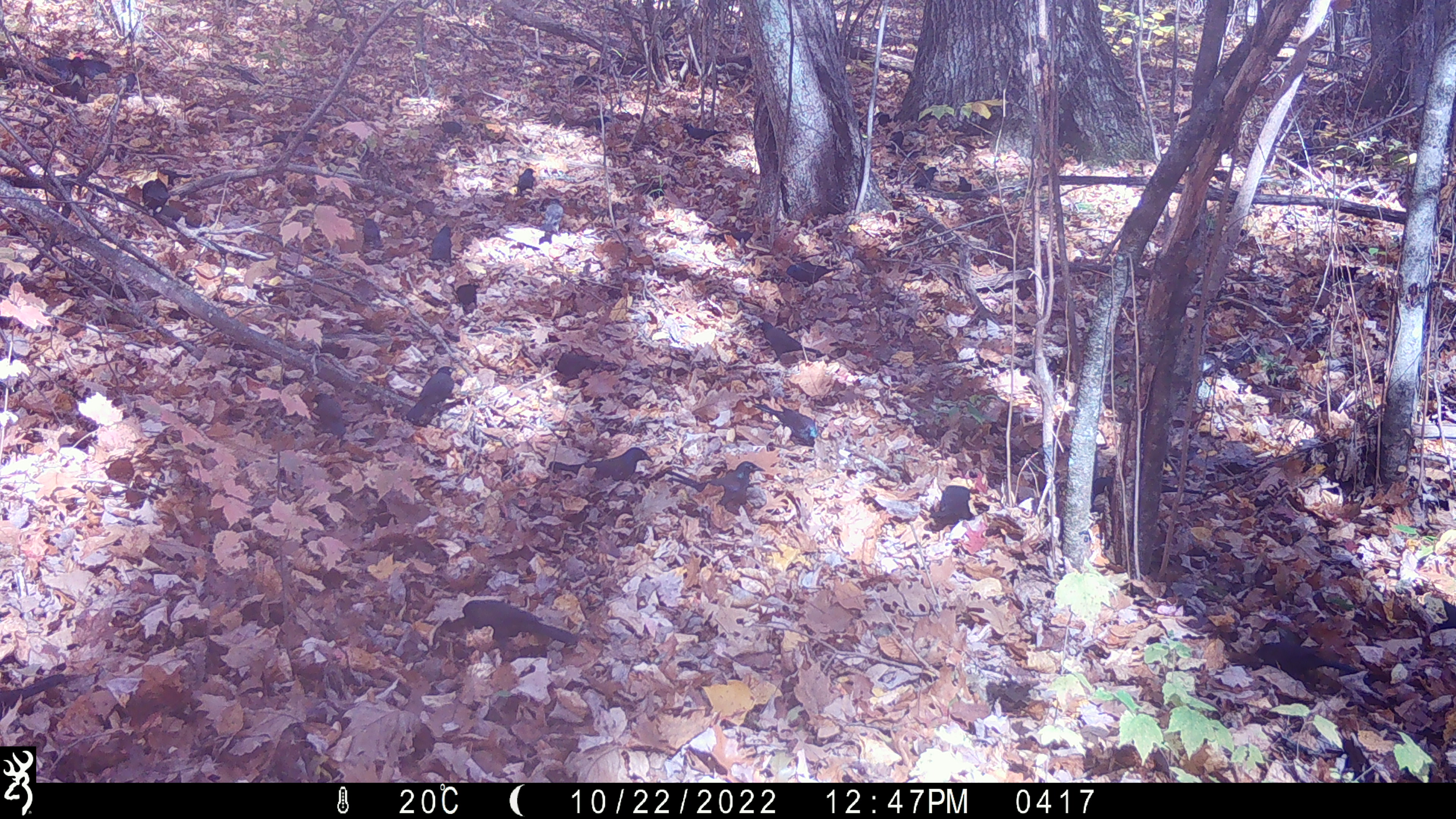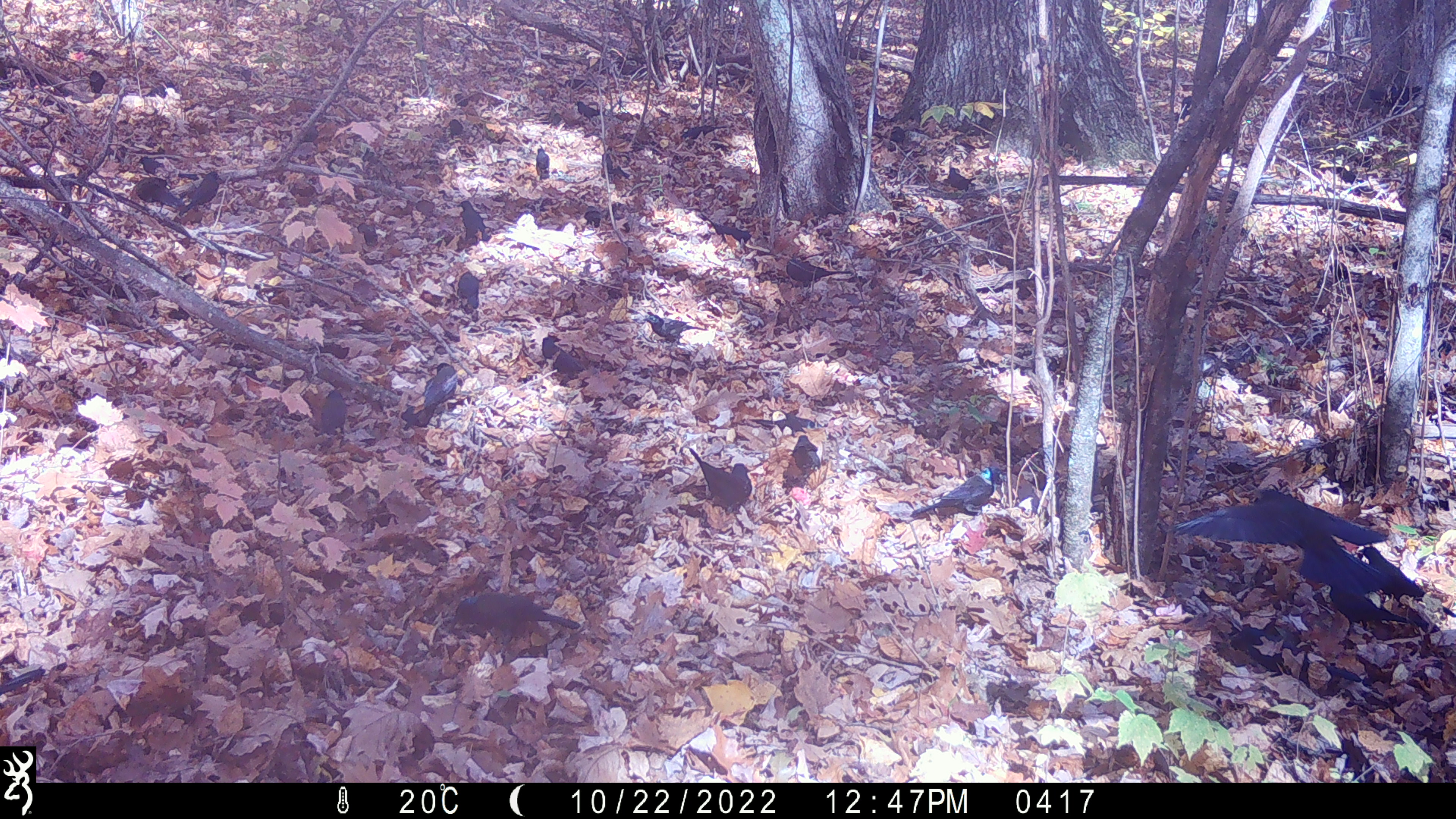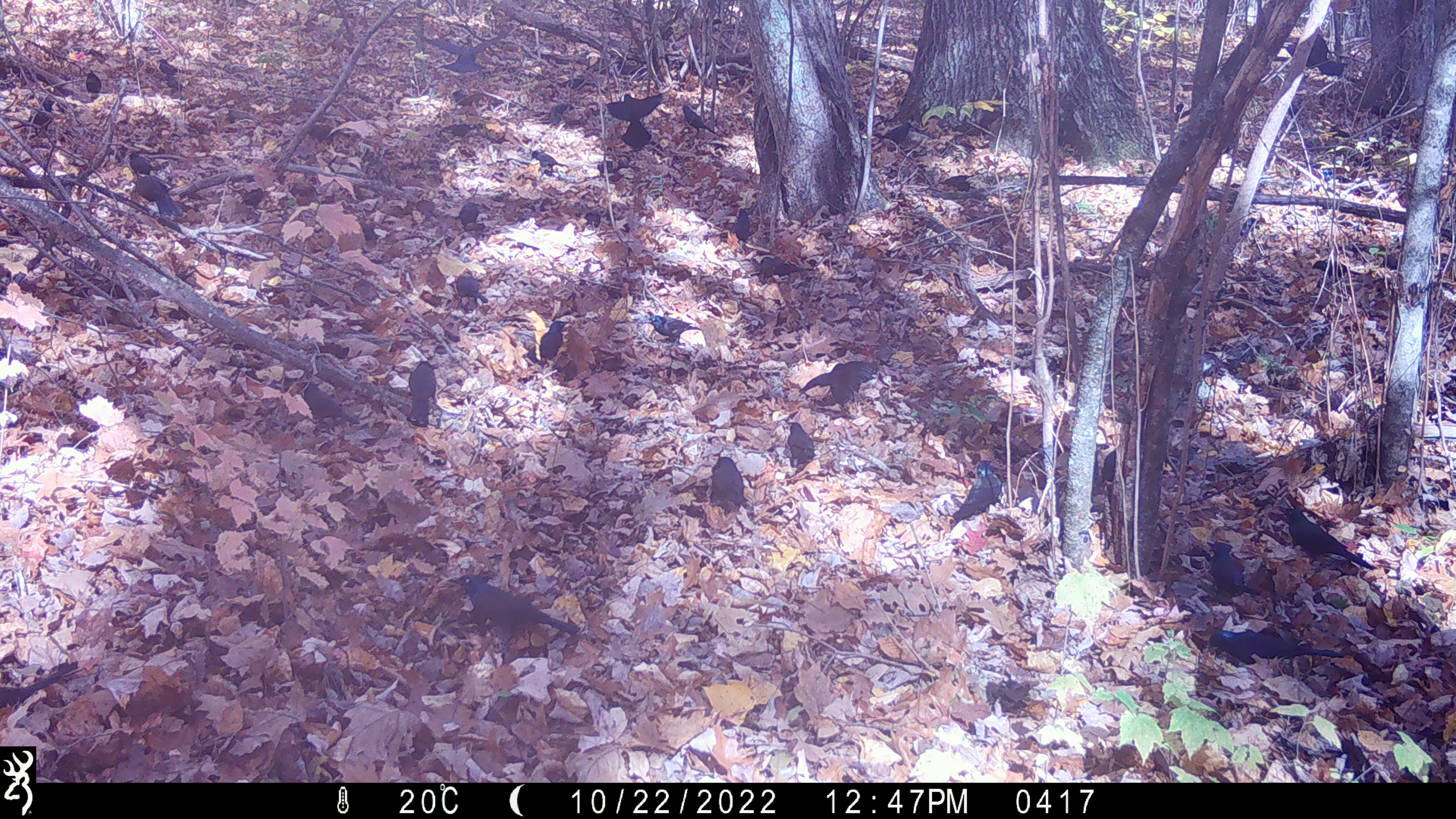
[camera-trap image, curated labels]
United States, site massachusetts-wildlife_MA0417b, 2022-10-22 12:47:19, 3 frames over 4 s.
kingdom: Animalia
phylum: Chordata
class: Aves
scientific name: Aves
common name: bird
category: bird sp.